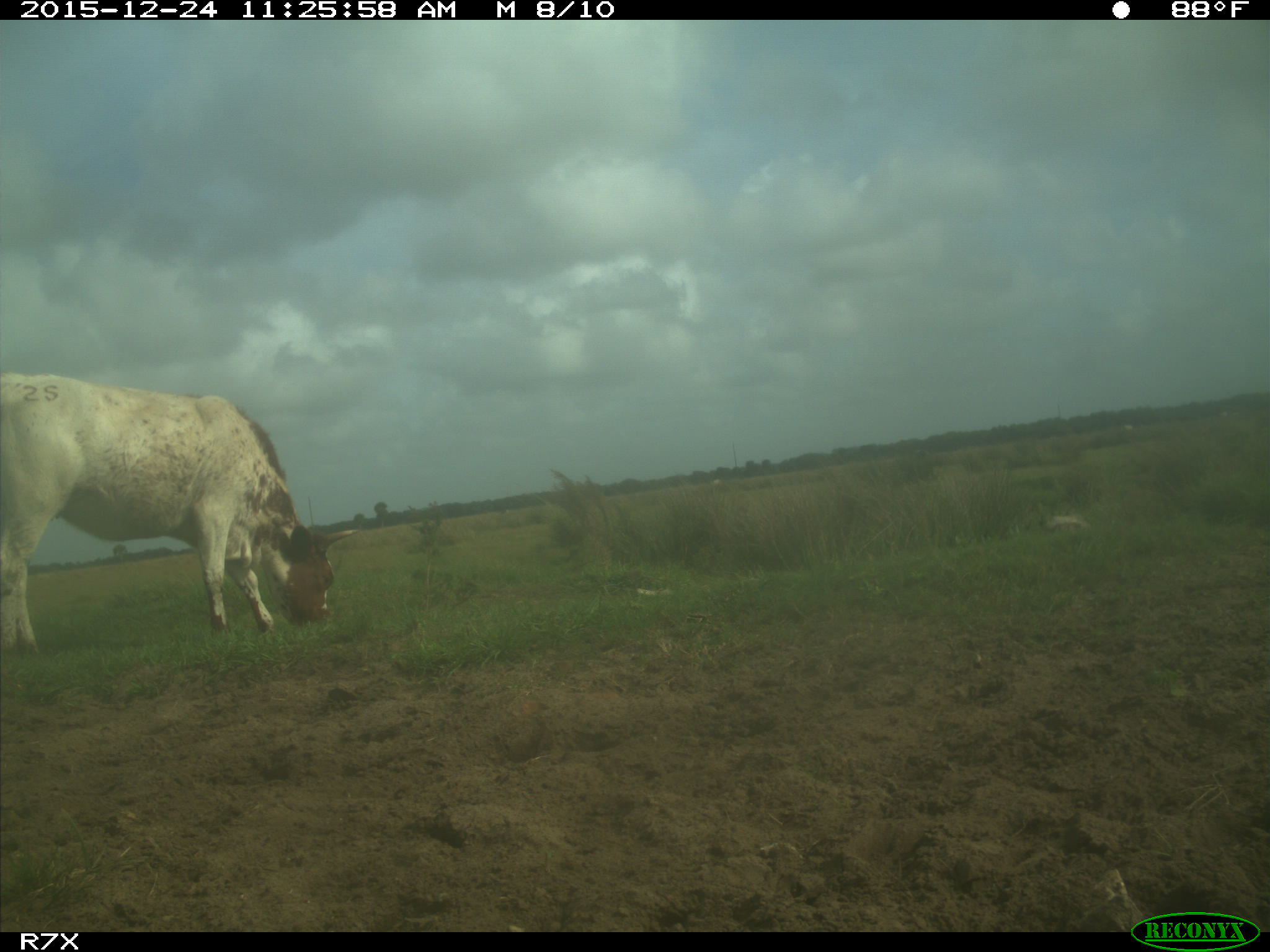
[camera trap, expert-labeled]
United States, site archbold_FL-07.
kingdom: Animalia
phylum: Chordata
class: Mammalia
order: Artiodactyla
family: Bovidae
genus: Bos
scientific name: Bos taurus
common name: domestic cow